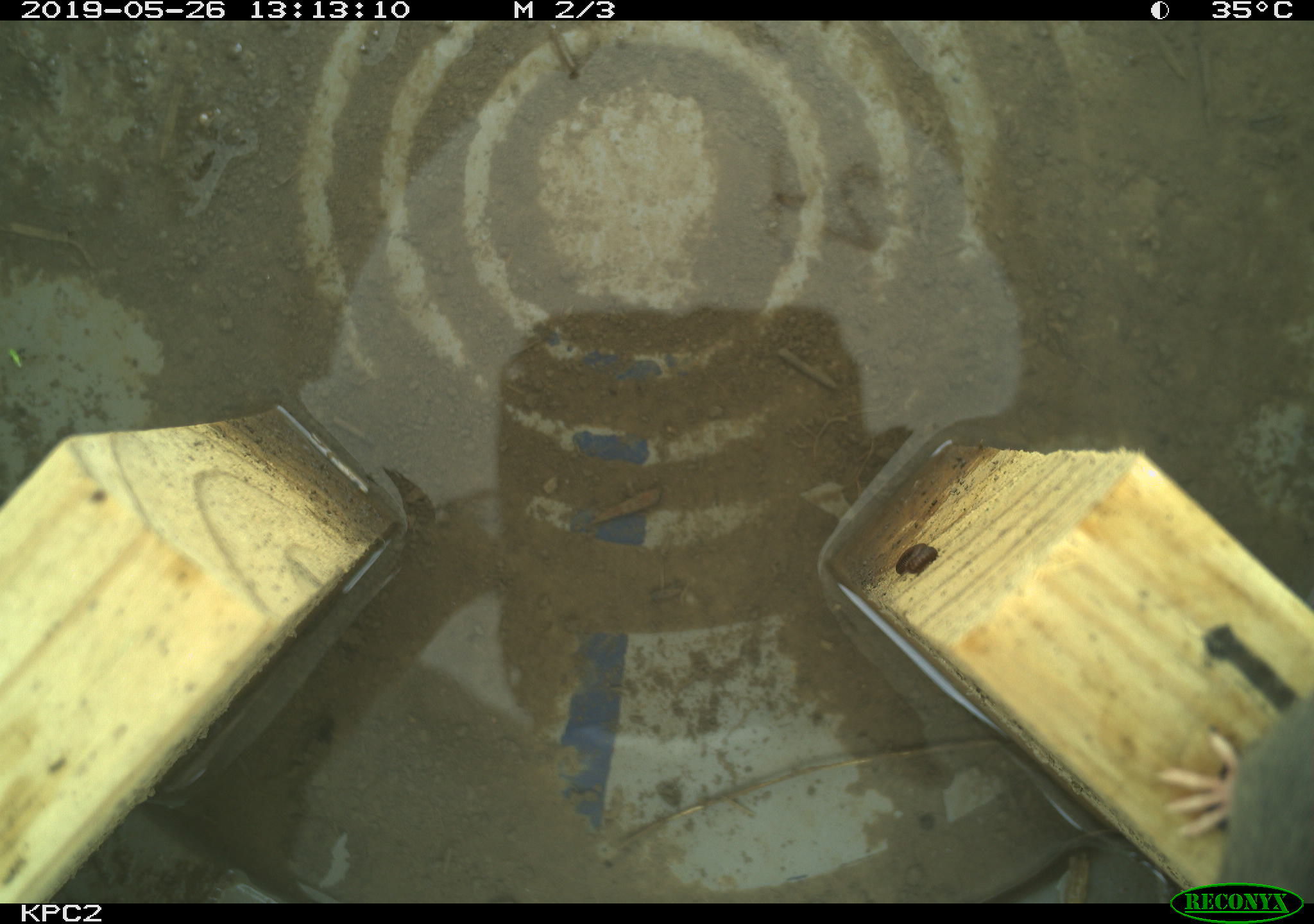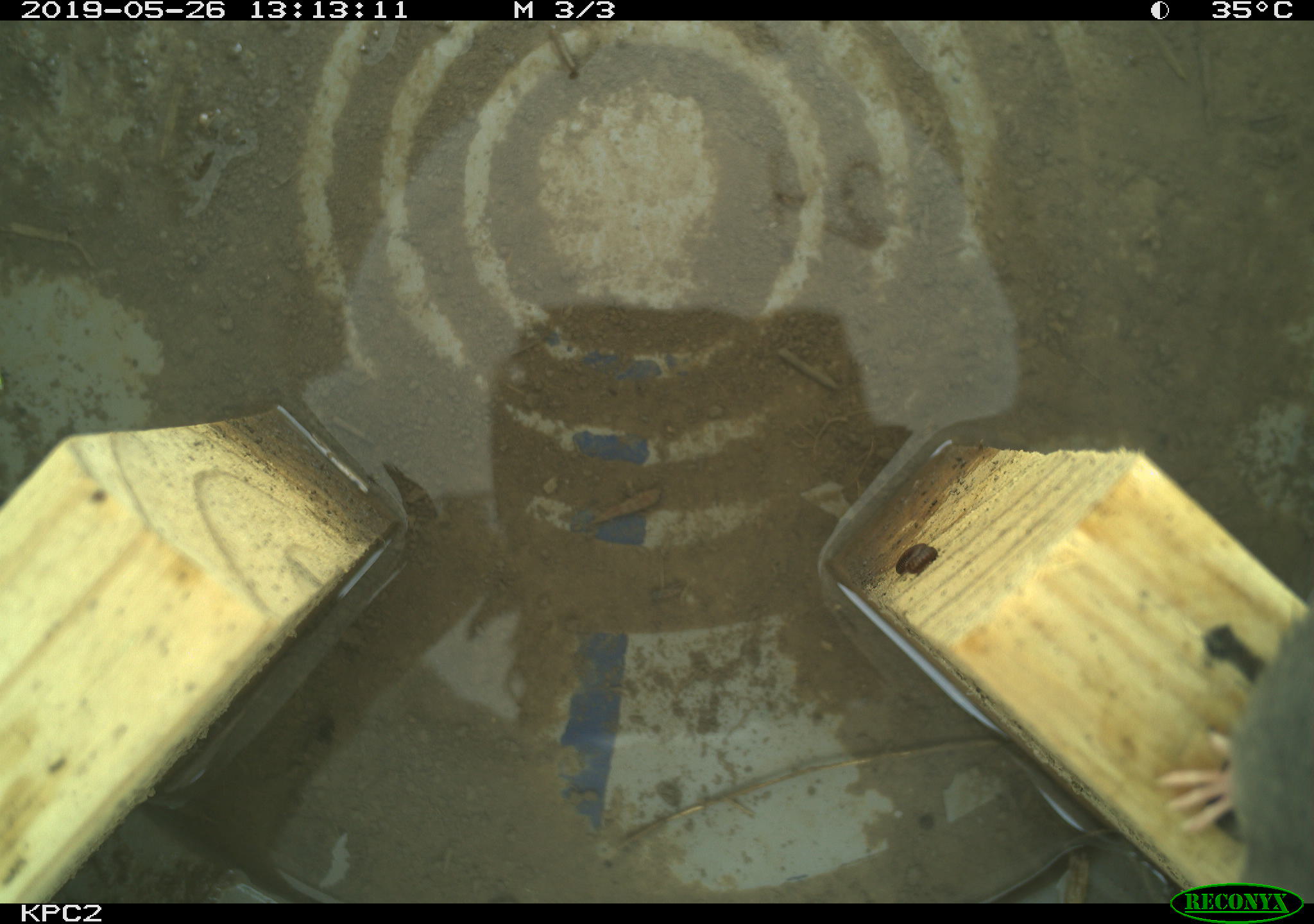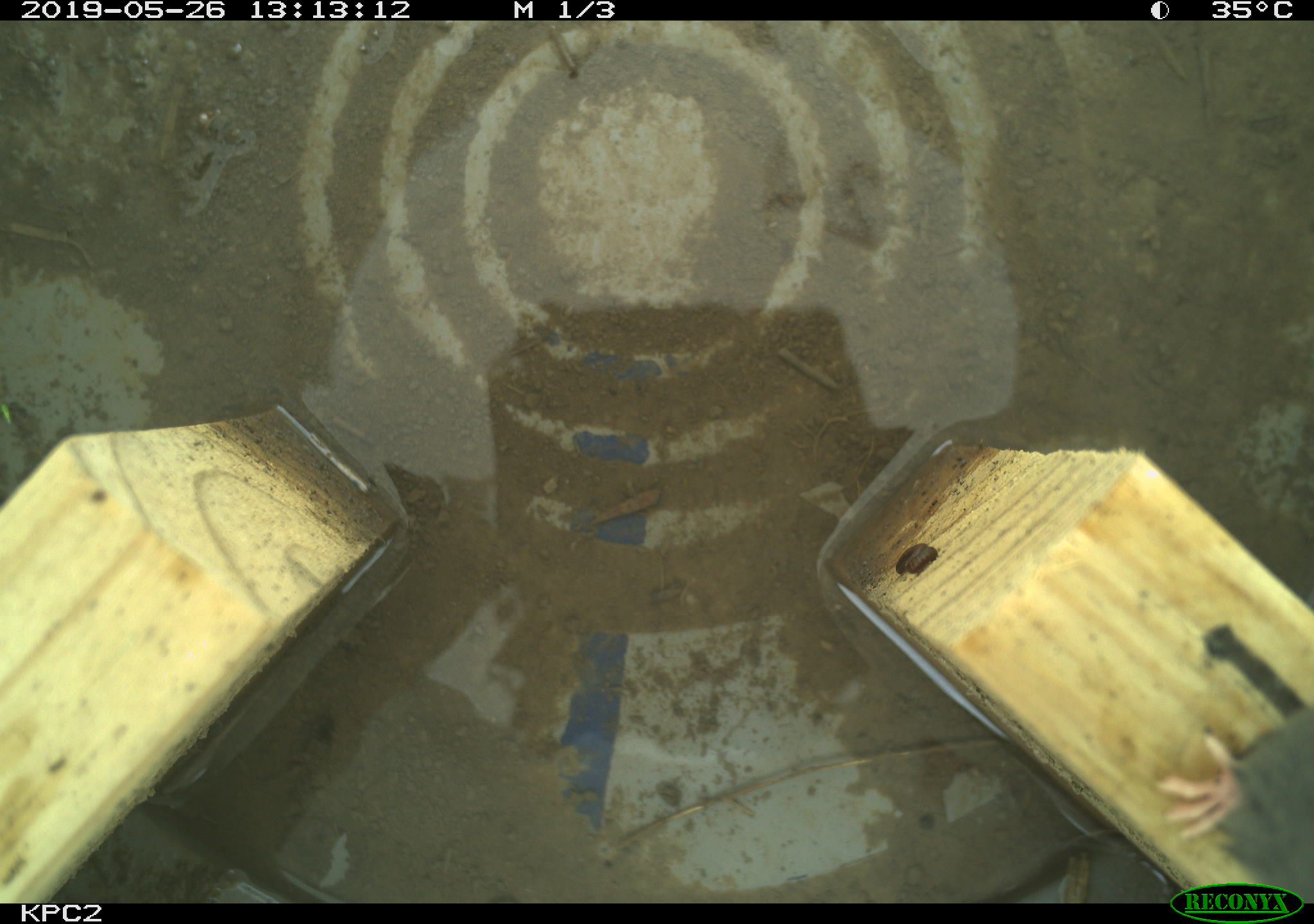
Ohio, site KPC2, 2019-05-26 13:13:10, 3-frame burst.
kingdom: Animalia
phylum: Chordata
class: Mammalia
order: Rodentia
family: Cricetidae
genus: Peromyscus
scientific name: Peromyscus leucopus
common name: white-footed mouse